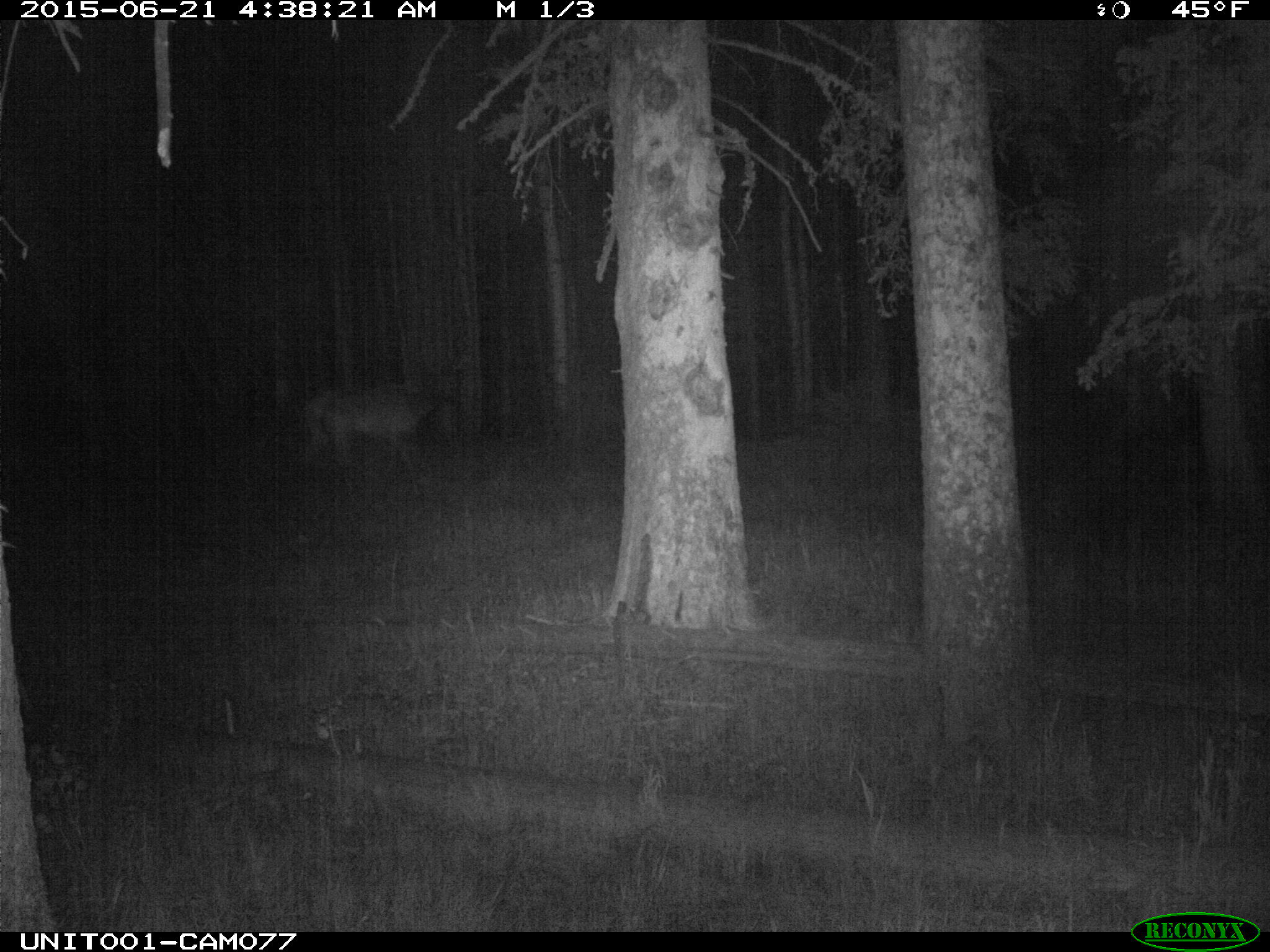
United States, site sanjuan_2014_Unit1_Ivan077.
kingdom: Animalia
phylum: Chordata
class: Mammalia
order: Artiodactyla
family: Cervidae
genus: Cervus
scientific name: Cervus elaphus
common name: red deer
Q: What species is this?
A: Cervus elaphus (red deer).